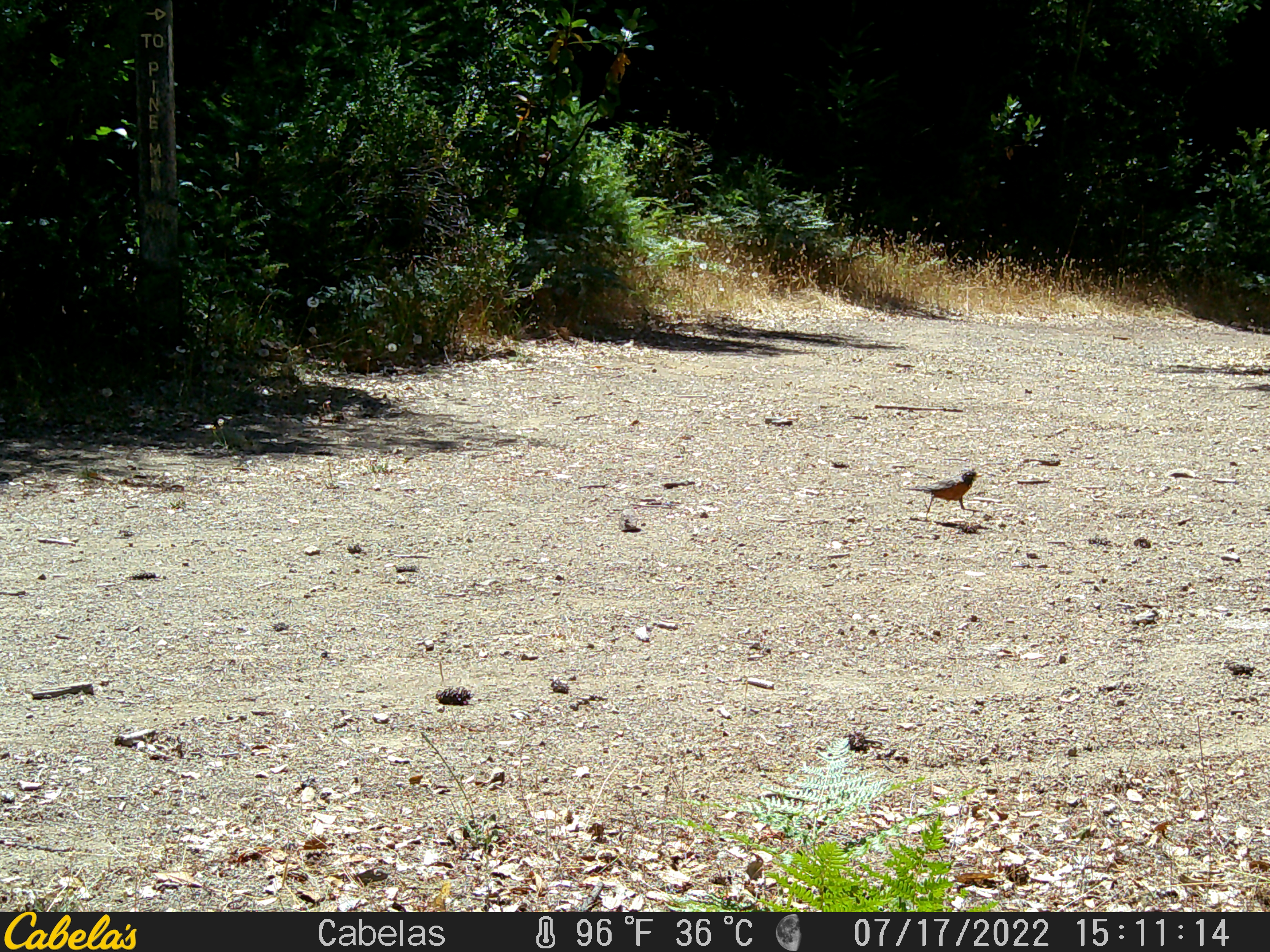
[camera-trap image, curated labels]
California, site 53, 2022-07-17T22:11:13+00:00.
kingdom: Animalia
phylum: Chordata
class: Aves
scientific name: Aves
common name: bird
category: unknown bird